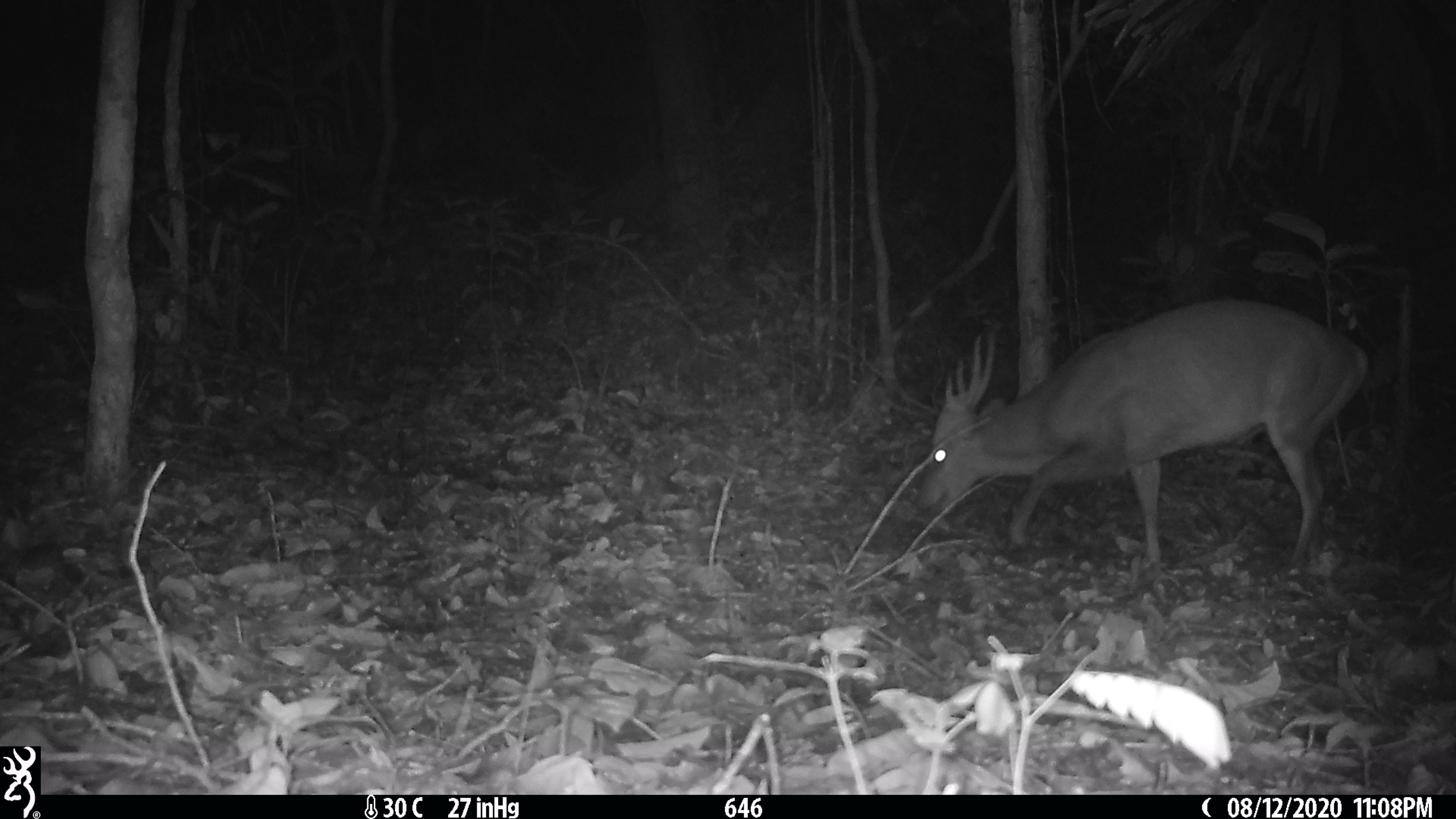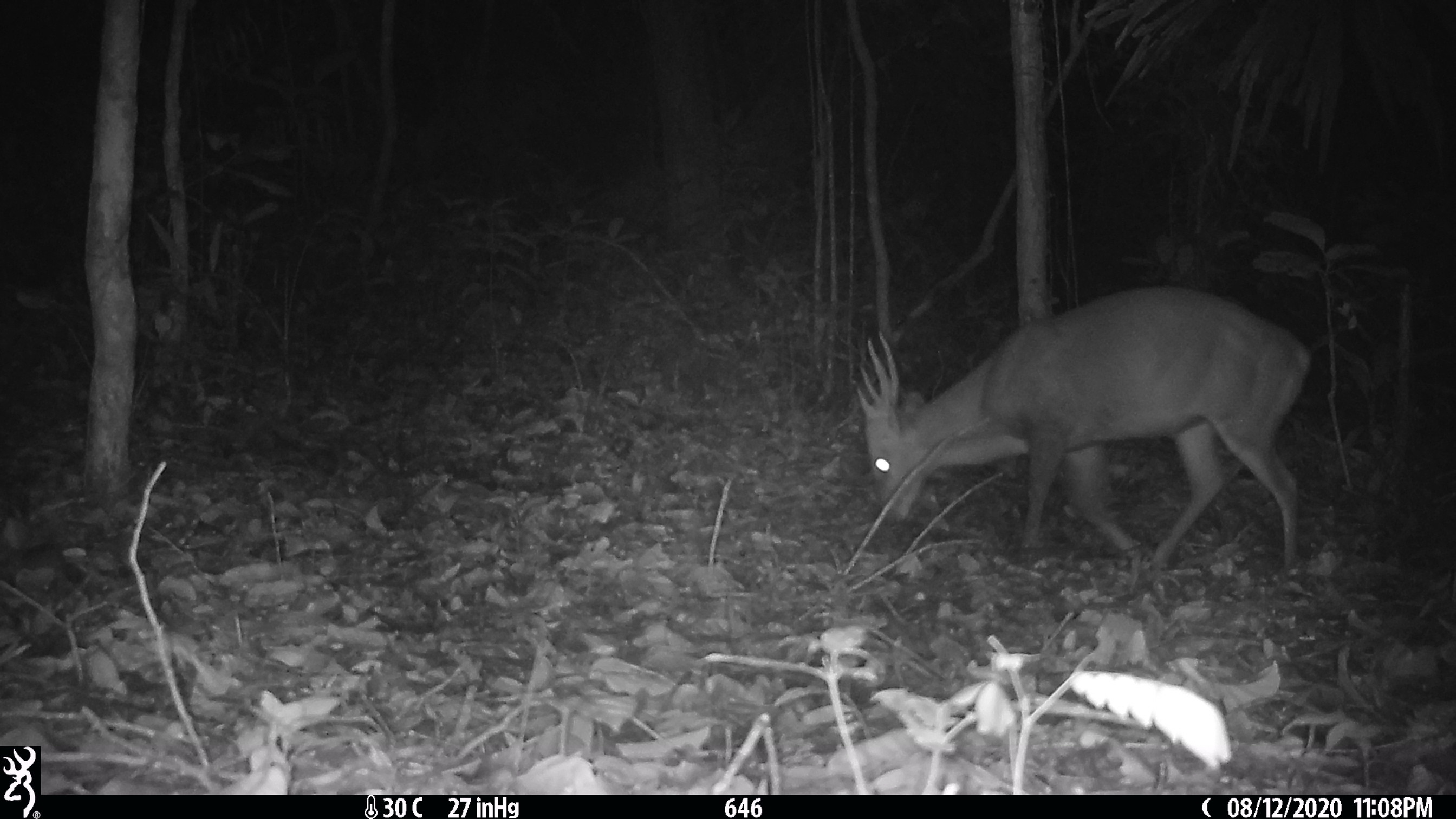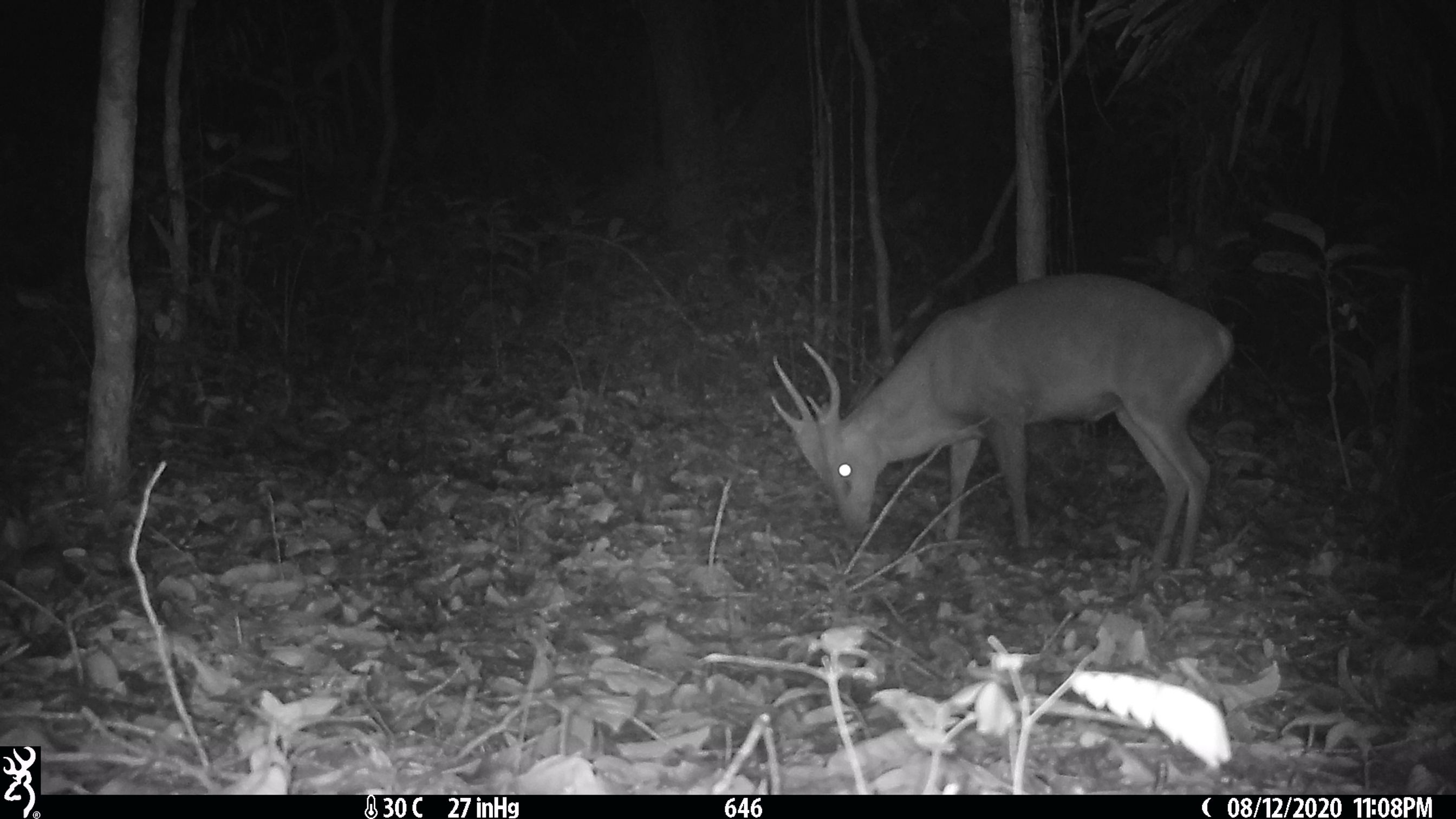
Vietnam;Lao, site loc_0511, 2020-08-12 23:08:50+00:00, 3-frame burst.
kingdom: Animalia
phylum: Chordata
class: Mammalia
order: Artiodactyla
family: Cervidae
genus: Muntiacus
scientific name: Muntiacus vuquangensis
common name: large-antlered muntjac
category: large antlered muntjac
Large antlered muntjac (large-antlered muntjac) (Muntiacus vuquangensis). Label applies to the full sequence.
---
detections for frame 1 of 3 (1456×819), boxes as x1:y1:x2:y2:
large antlered muntjac: 911:297:1369:573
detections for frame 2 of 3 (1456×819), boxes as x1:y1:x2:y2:
large antlered muntjac: 854:285:1314:565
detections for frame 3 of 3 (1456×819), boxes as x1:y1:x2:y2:
large antlered muntjac: 765:272:1235:565